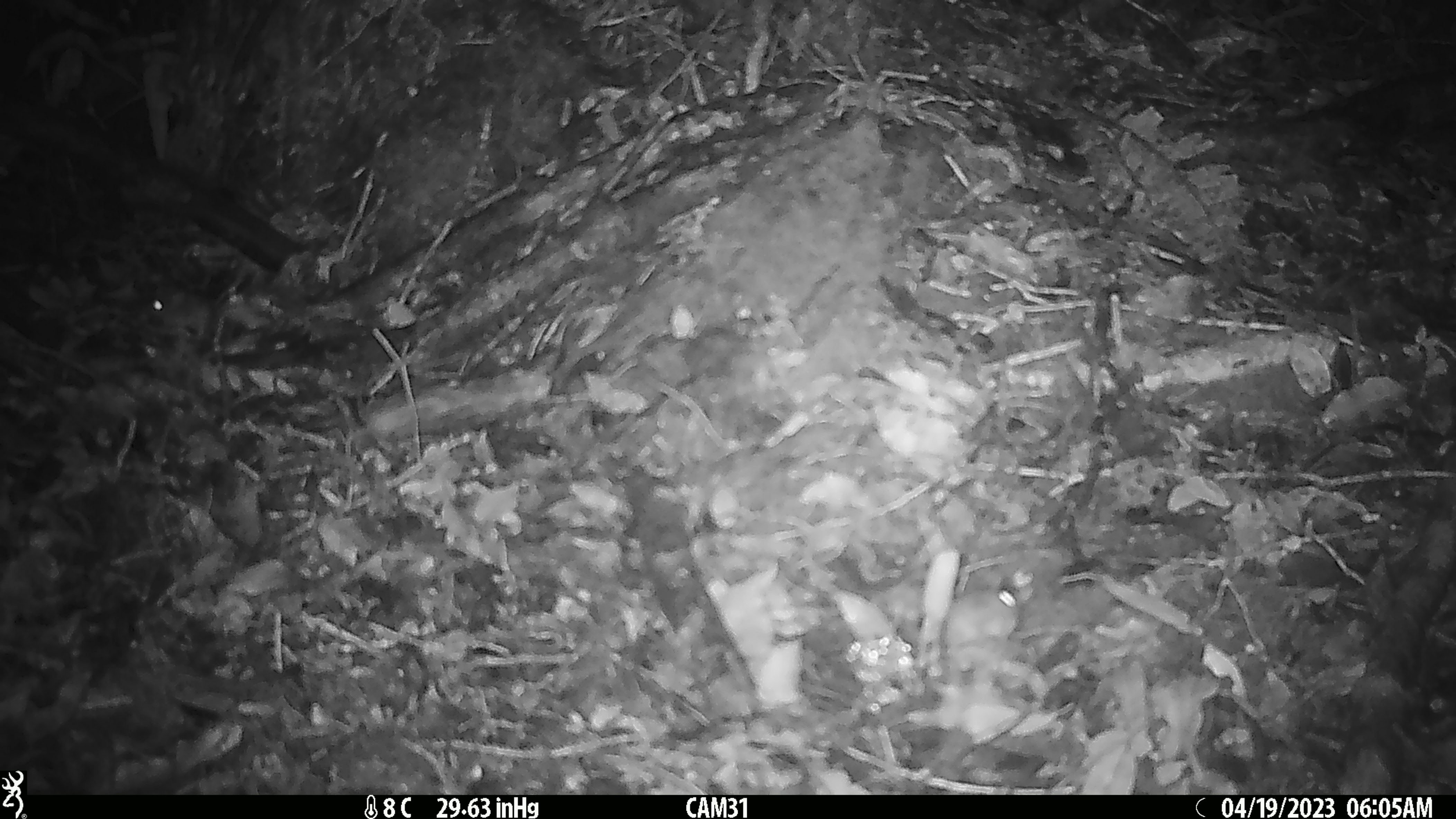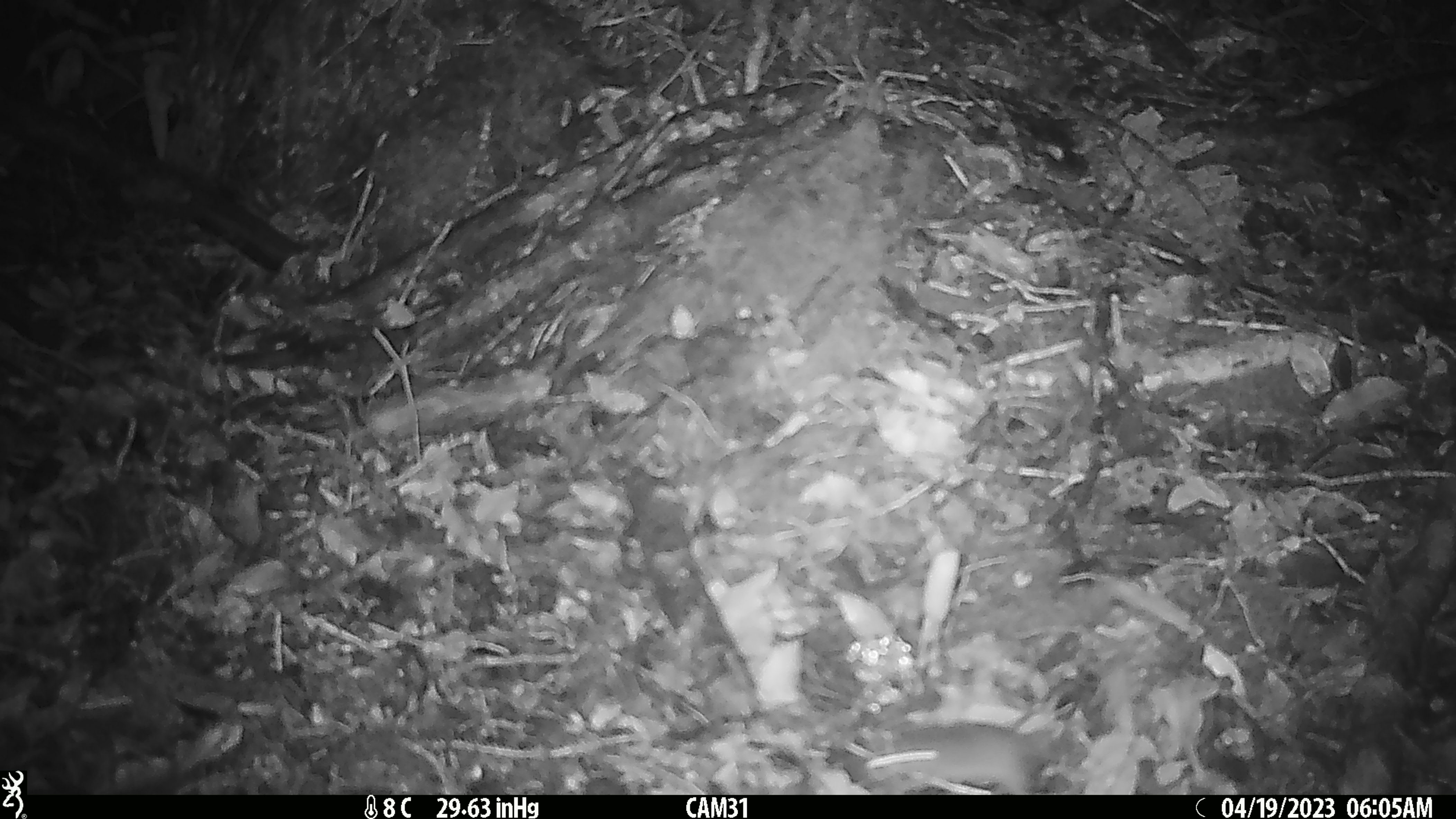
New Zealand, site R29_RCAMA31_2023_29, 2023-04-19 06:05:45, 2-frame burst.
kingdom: Animalia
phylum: Chordata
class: Mammalia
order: Rodentia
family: Muridae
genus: Mus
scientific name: Mus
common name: mouse